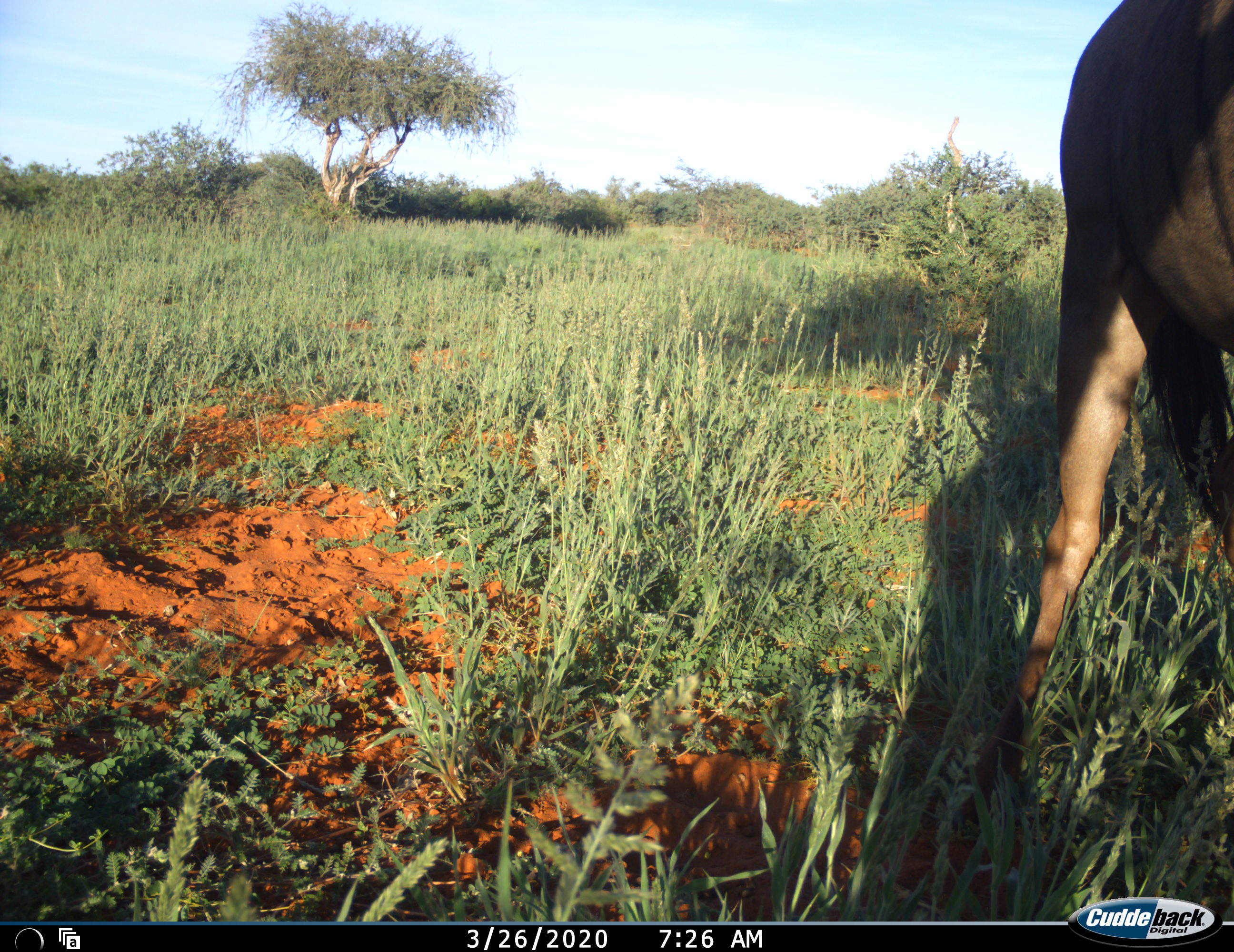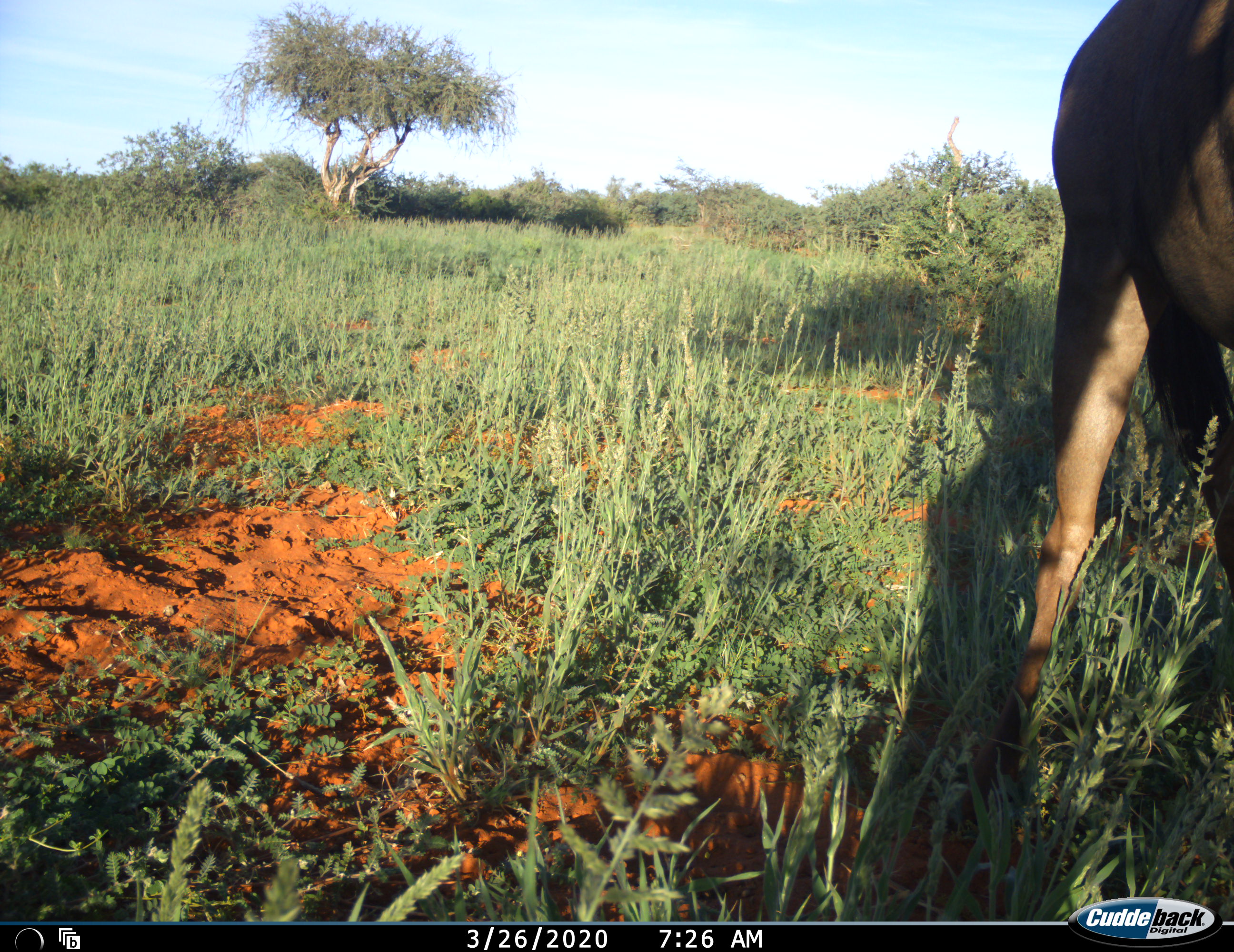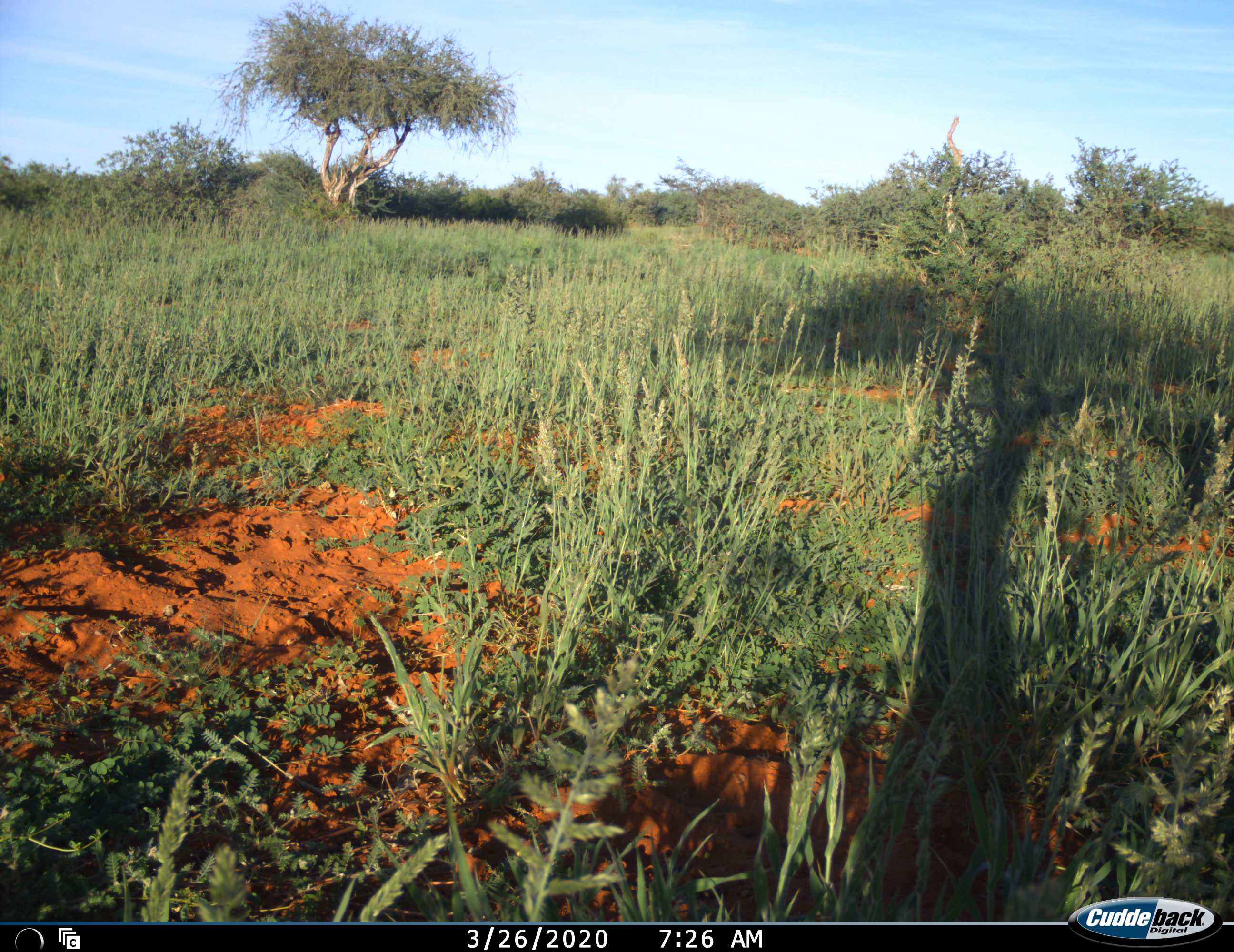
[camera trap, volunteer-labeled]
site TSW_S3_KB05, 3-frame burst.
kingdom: Animalia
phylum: Chordata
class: Mammalia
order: Artiodactyla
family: Bovidae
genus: Connochaetes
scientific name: Connochaetes taurinus taurinus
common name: blue wildebeest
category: wildebeestblue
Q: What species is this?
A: Wildebeestblue (blue wildebeest) (Connochaetes taurinus taurinus).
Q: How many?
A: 1.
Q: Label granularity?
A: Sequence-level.